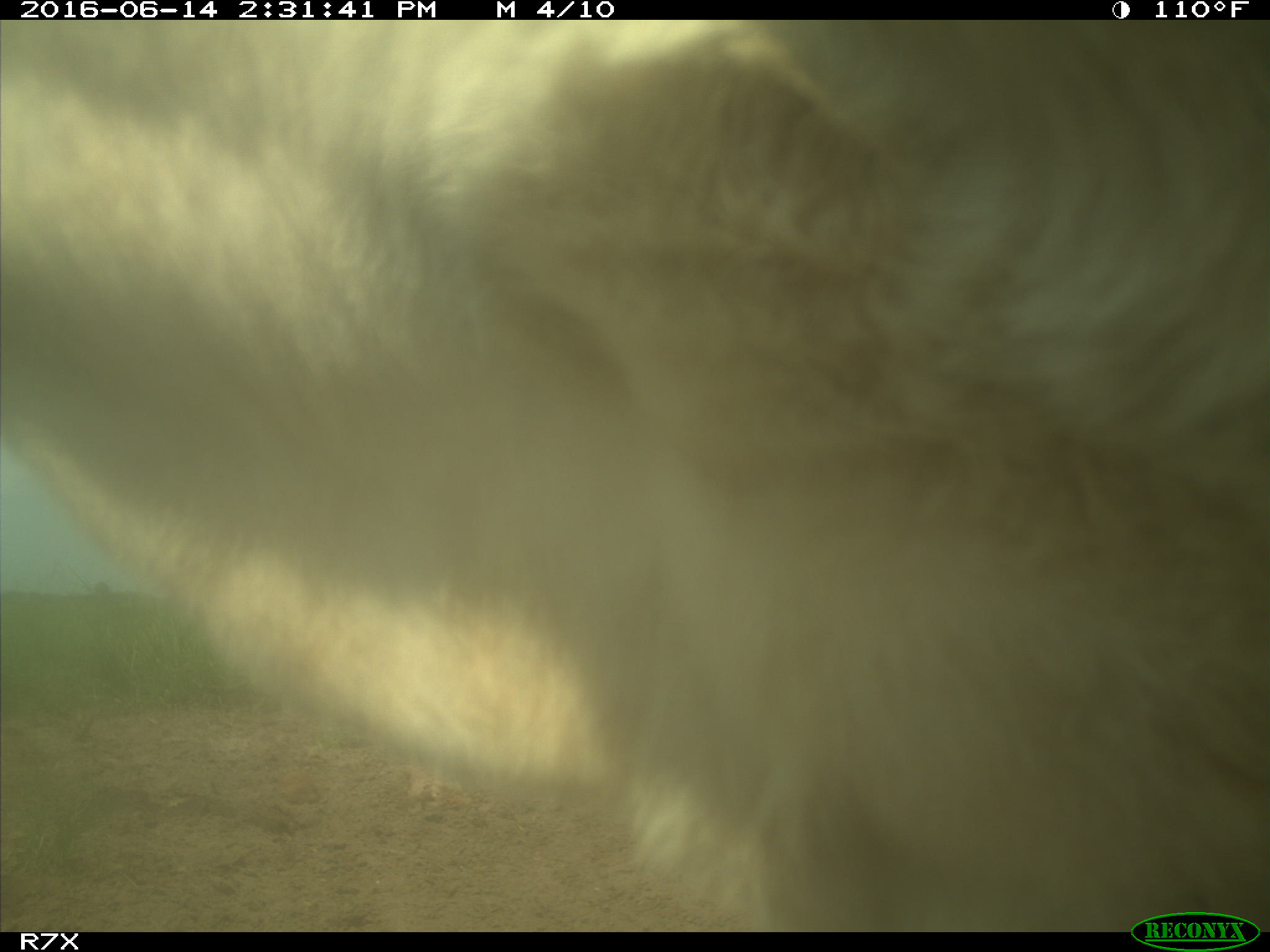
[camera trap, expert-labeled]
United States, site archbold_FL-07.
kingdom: Animalia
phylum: Chordata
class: Mammalia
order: Artiodactyla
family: Bovidae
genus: Bos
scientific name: Bos taurus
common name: domestic cow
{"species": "Bos taurus (domestic cow)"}